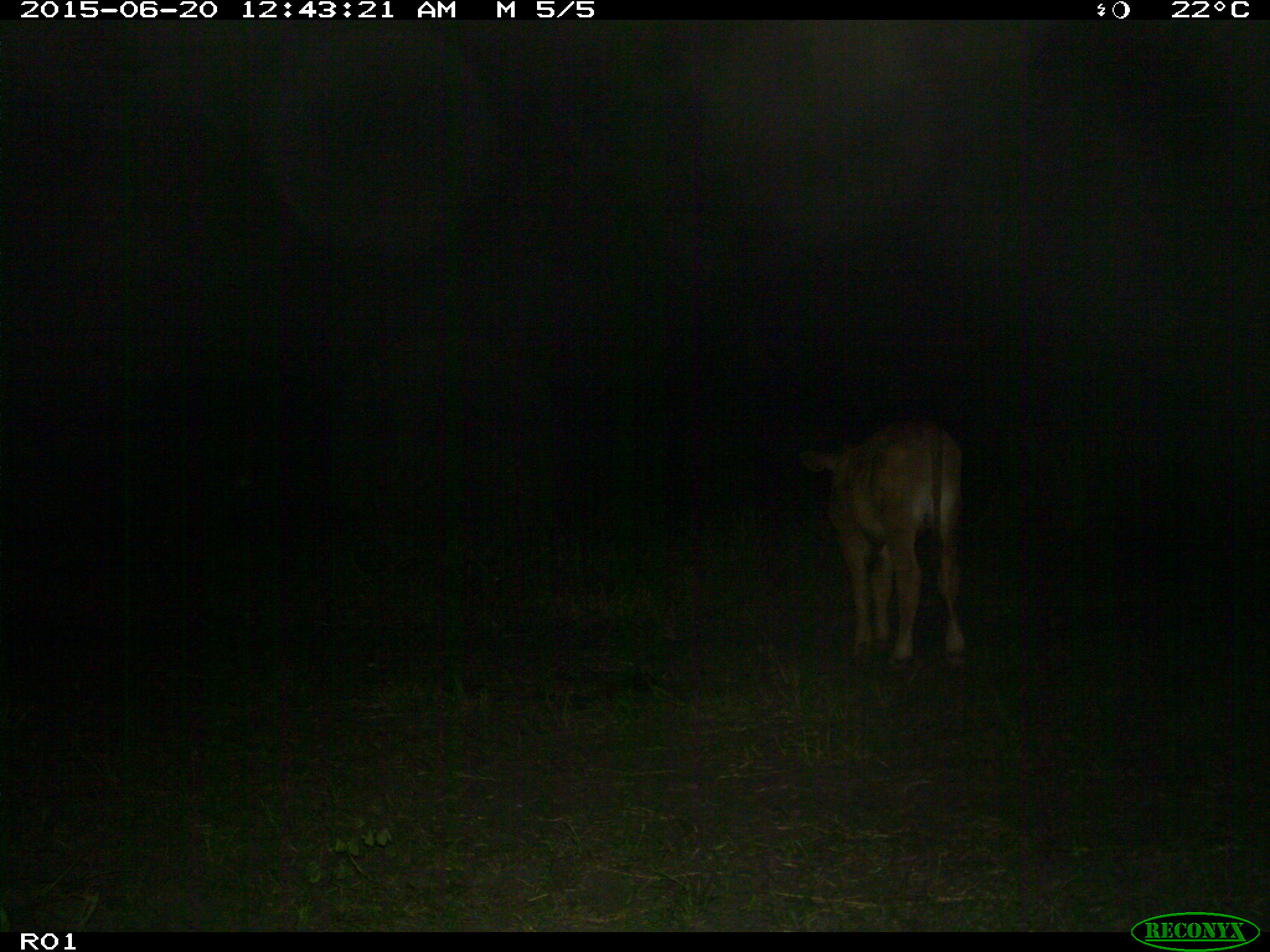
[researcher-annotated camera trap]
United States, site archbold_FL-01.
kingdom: Animalia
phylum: Chordata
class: Mammalia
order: Artiodactyla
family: Bovidae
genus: Bos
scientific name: Bos taurus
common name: domestic cow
Bos taurus (domestic cow).